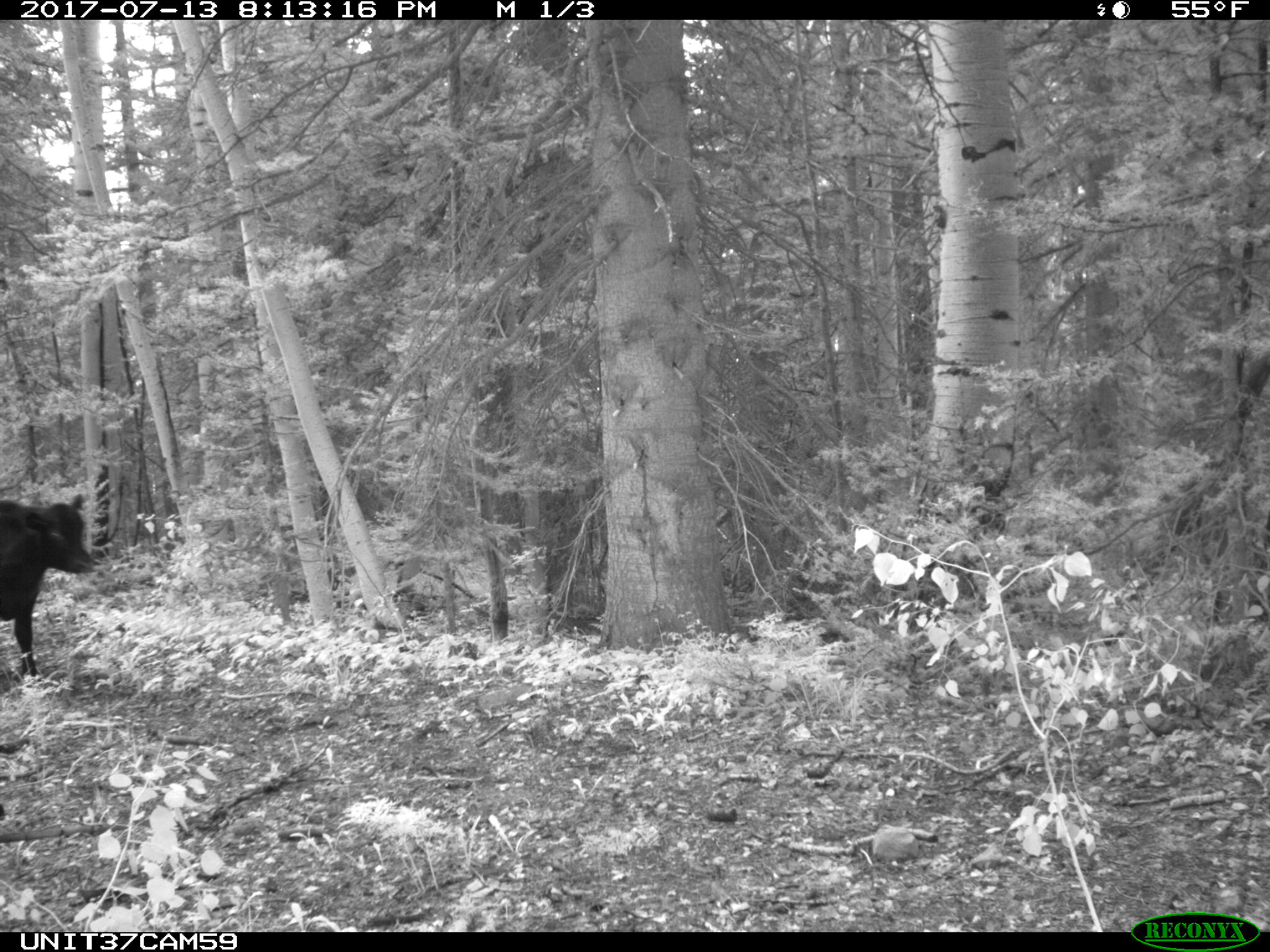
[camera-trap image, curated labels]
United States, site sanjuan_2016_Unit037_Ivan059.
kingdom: Animalia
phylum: Chordata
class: Mammalia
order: Artiodactyla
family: Bovidae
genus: Bos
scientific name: Bos taurus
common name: domestic cow